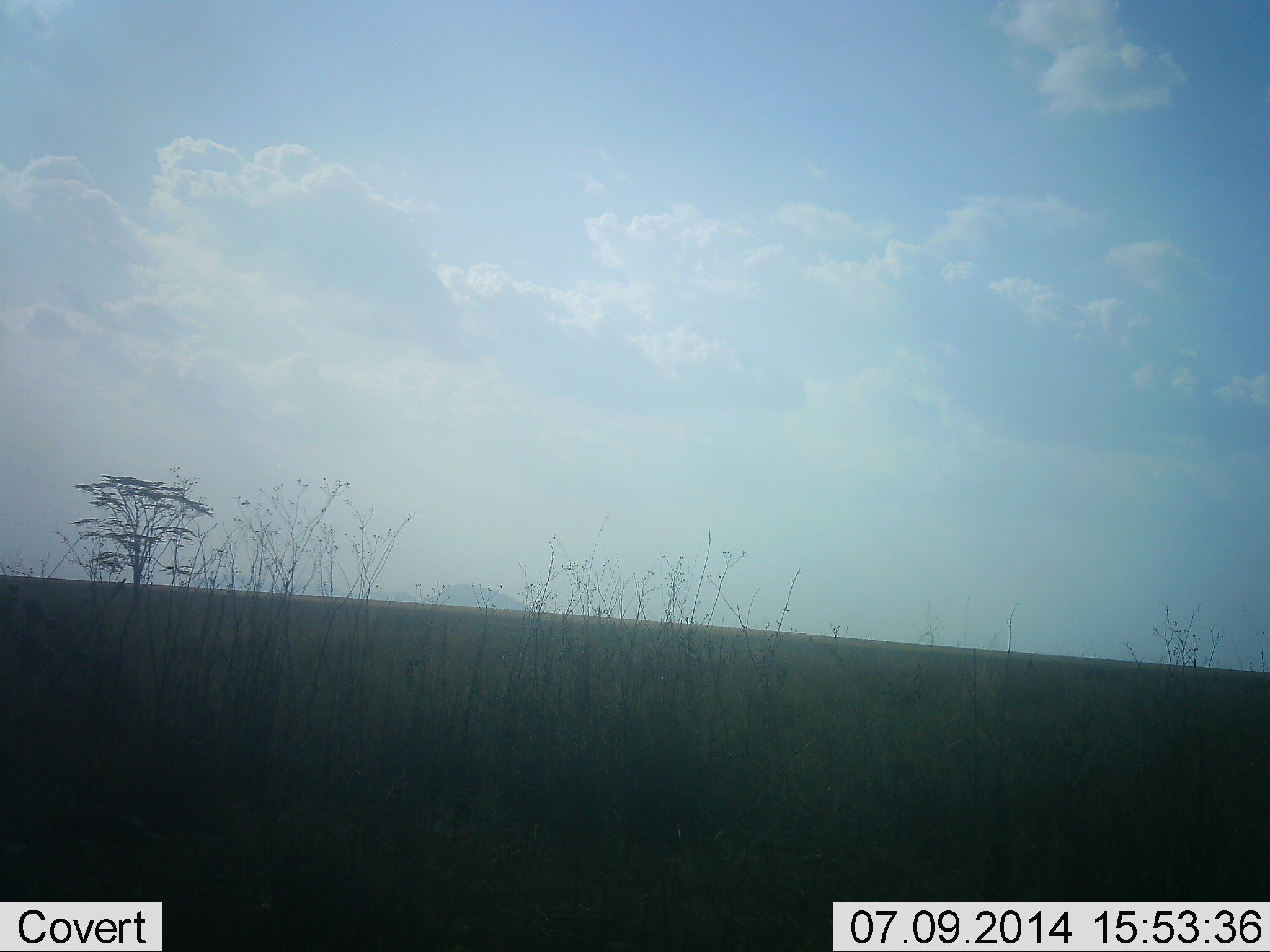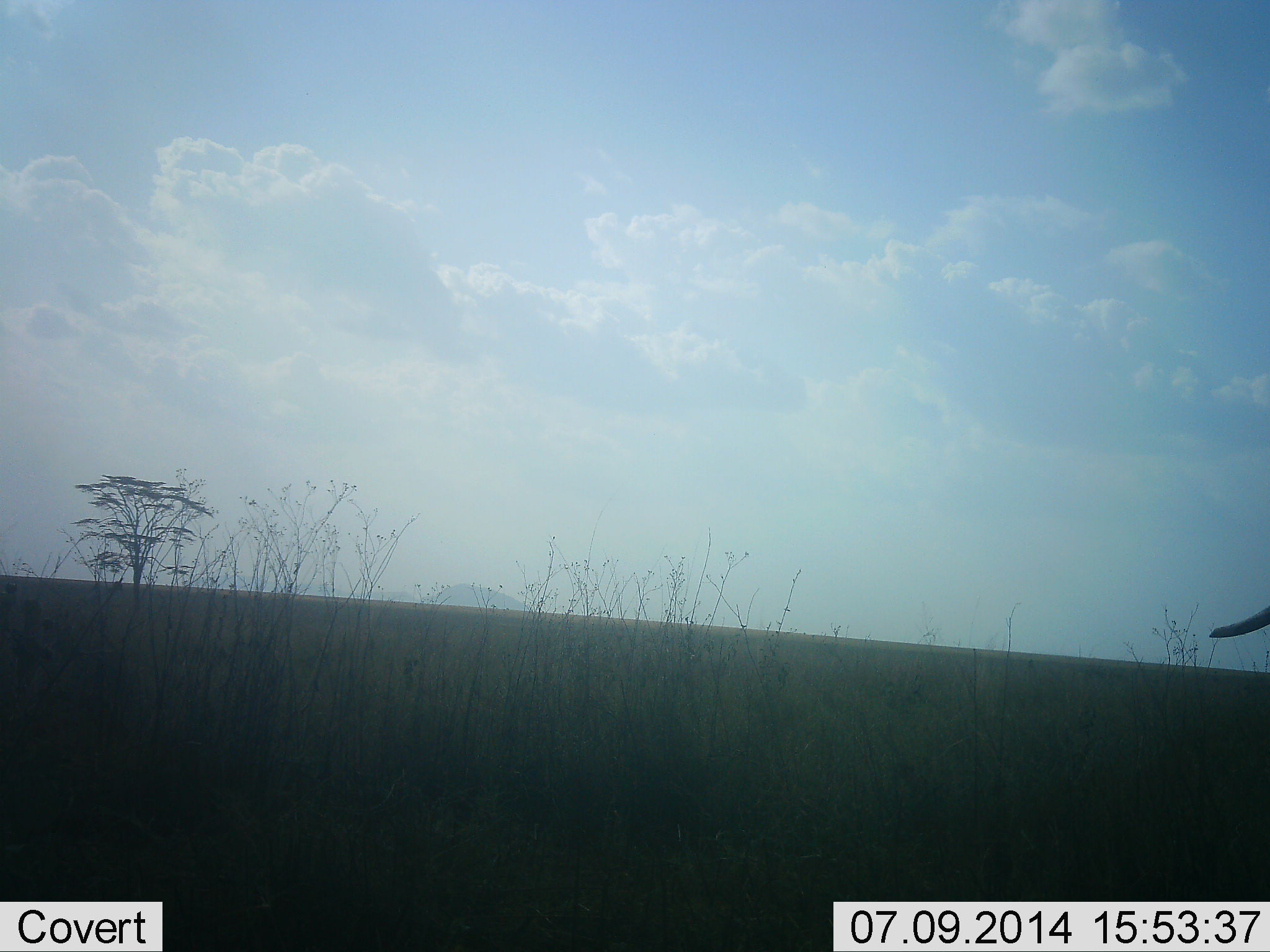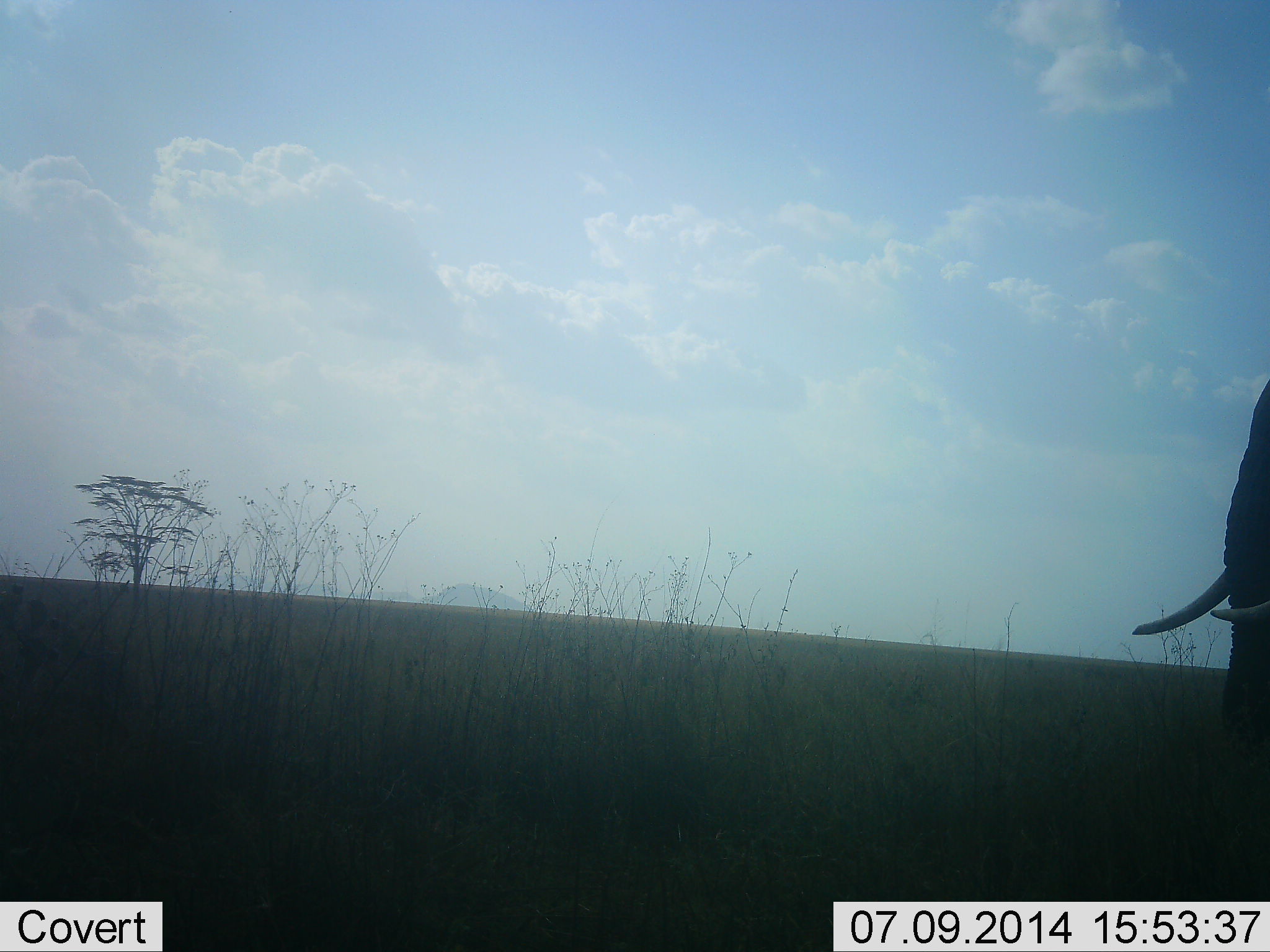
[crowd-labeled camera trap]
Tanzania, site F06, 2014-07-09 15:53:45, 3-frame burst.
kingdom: Animalia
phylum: Chordata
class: Mammalia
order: Proboscidea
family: Elephantidae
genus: Loxodonta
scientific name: Loxodonta africana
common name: african bush elephant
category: elephant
Elephant (african bush elephant) (Loxodonta africana), count 1. Behavior (volunteer vote fractions): standing 0%, resting 0%, moving 100%, interacting 0%. Young present (vote fraction): 0%. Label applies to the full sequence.